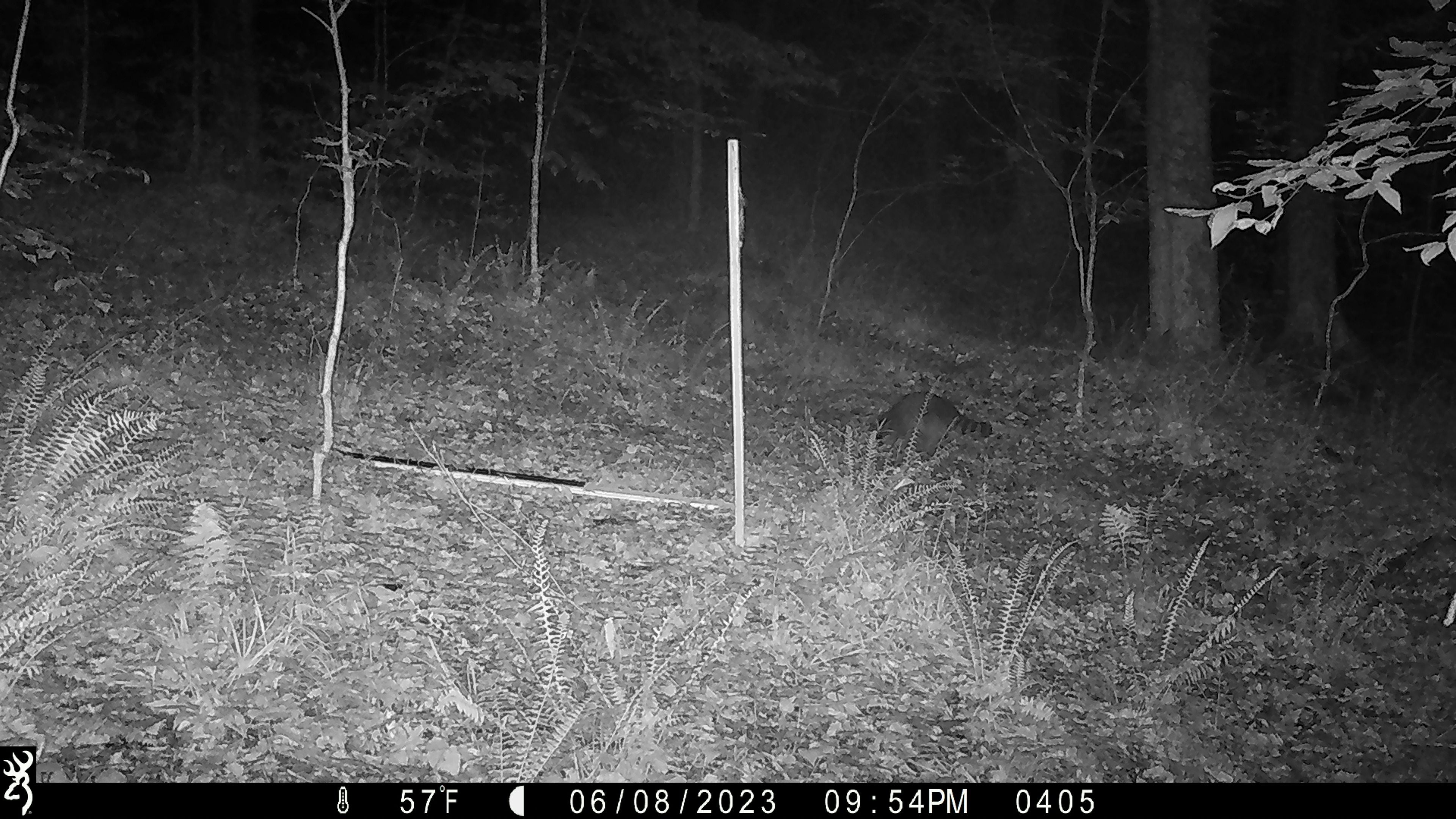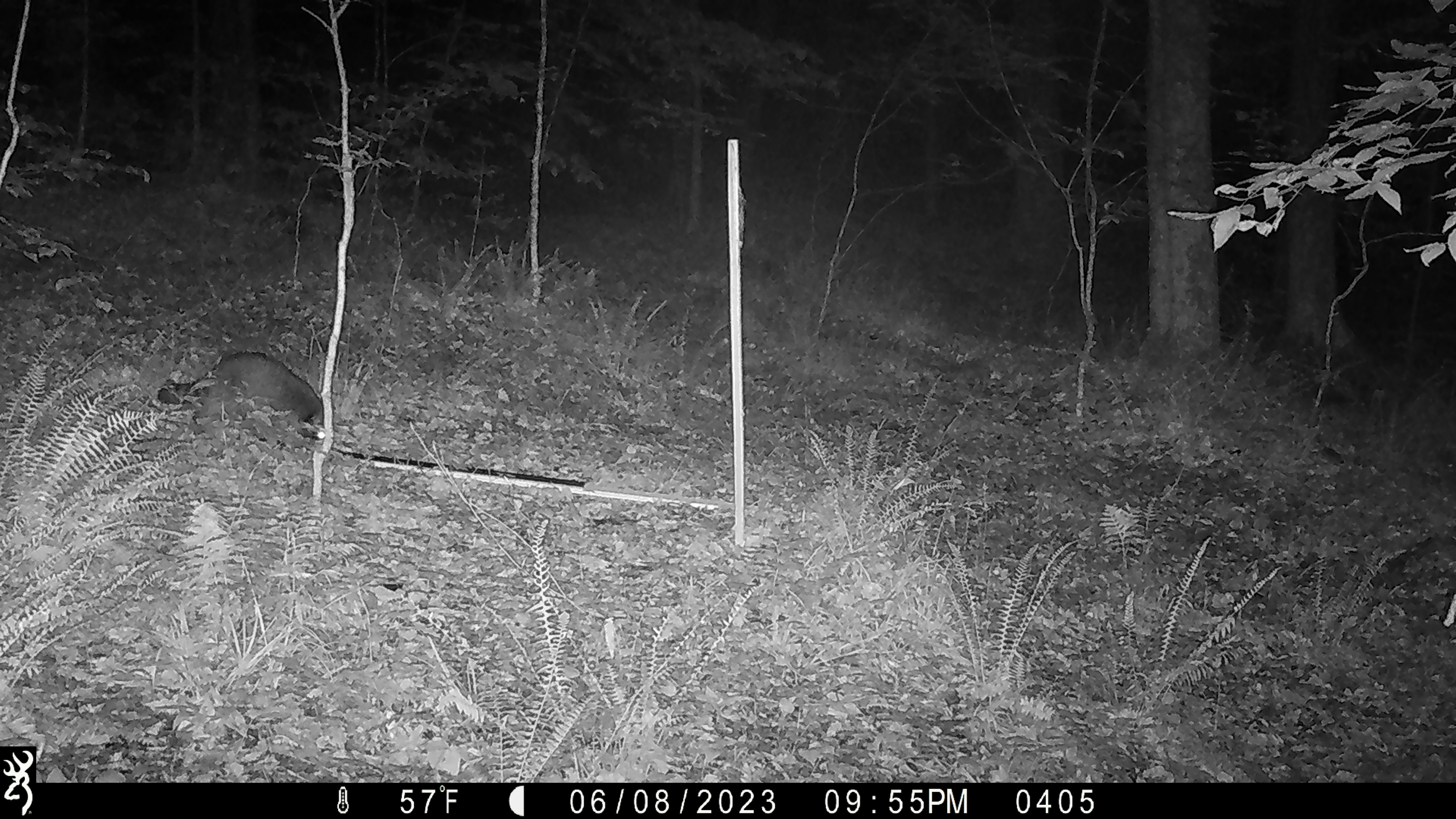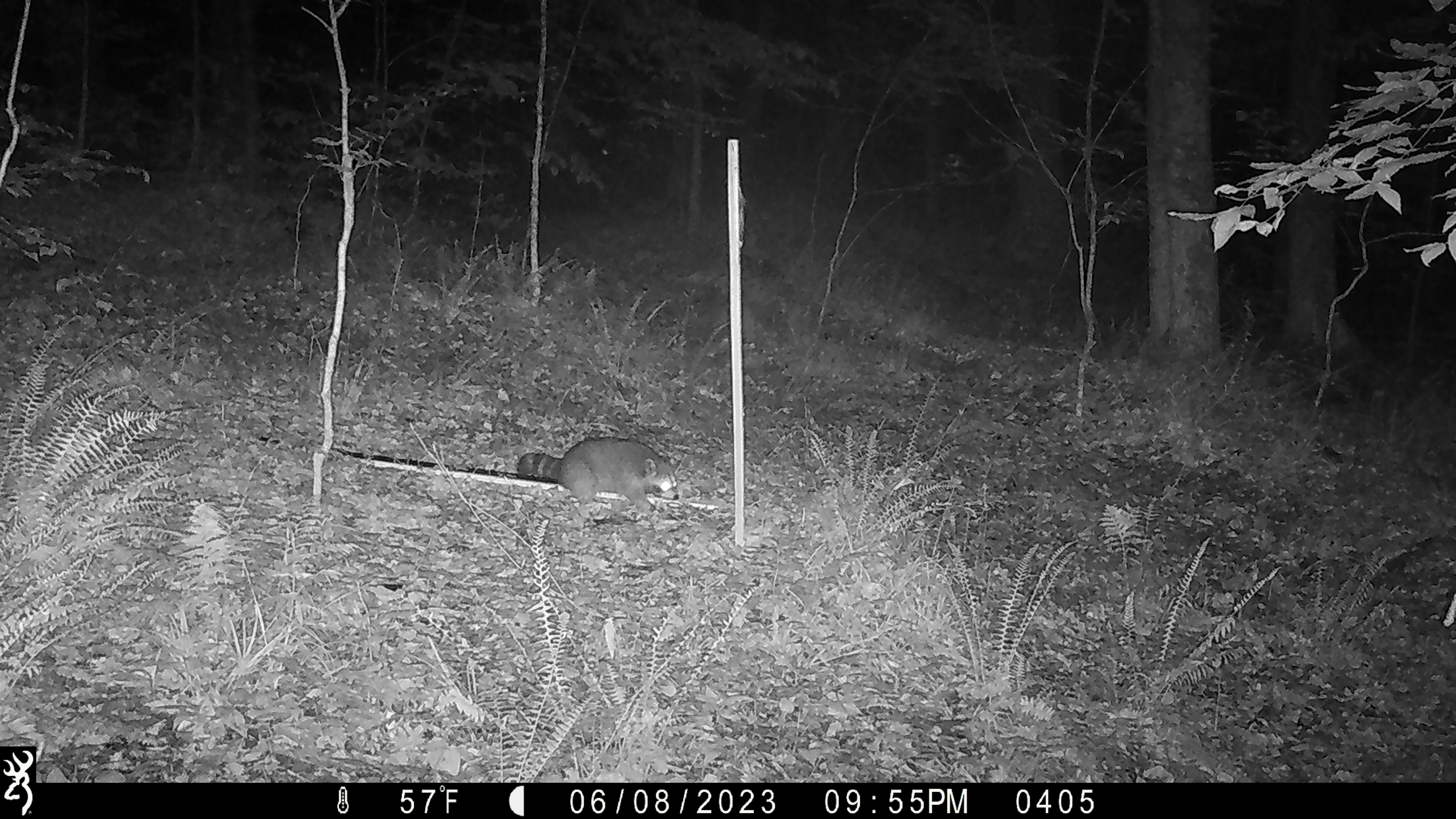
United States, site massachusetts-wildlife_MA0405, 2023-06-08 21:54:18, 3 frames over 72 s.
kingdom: Animalia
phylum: Chordata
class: Mammalia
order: Carnivora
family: Canidae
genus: Urocyon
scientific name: Urocyon cinereoargenteus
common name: gray fox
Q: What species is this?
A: Gray fox (Urocyon cinereoargenteus).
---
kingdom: Animalia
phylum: Chordata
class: Mammalia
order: Carnivora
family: Procyonidae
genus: Procyon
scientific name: Procyon lotor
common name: raccoon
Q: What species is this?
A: Raccoon (Procyon lotor).